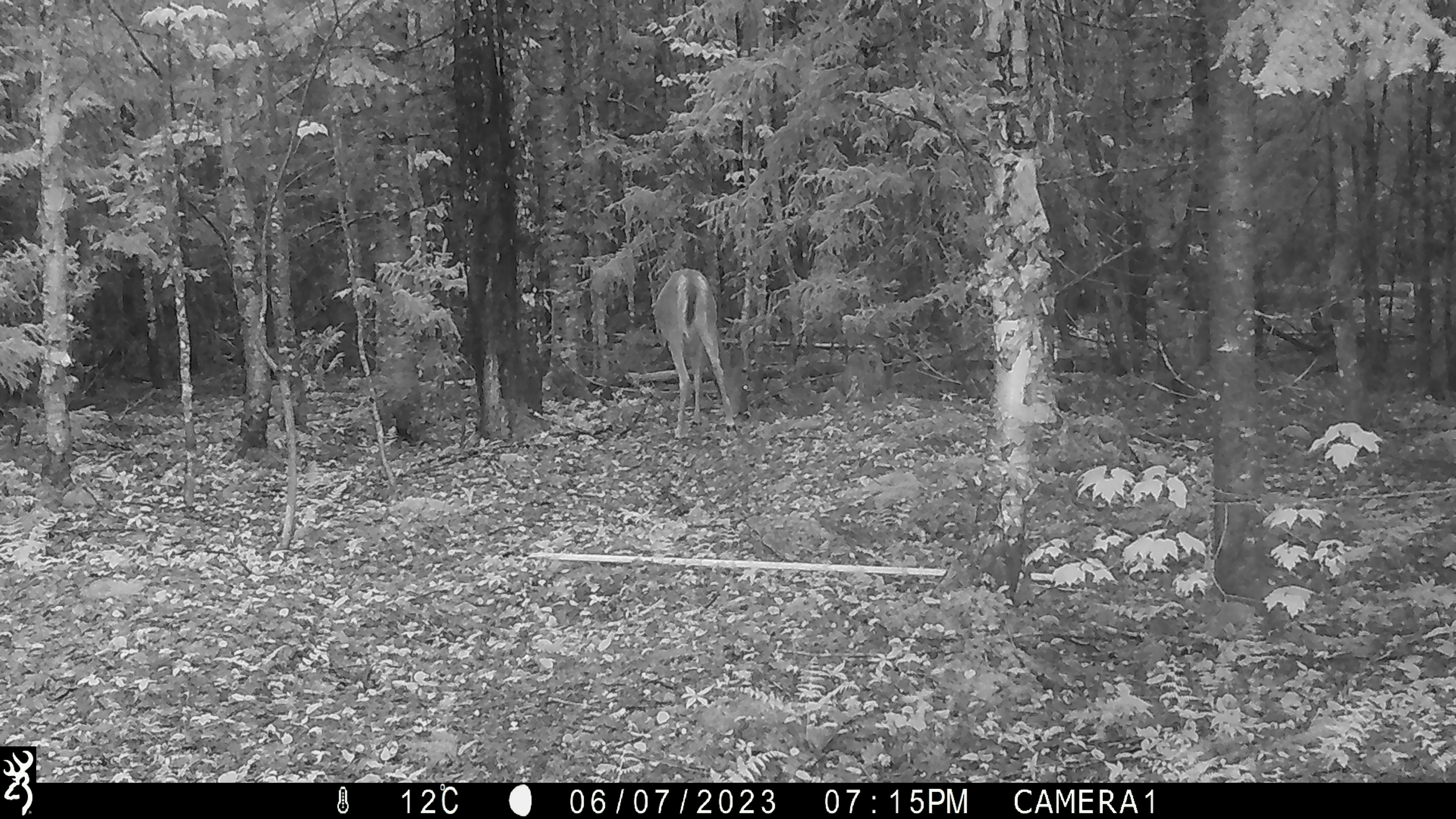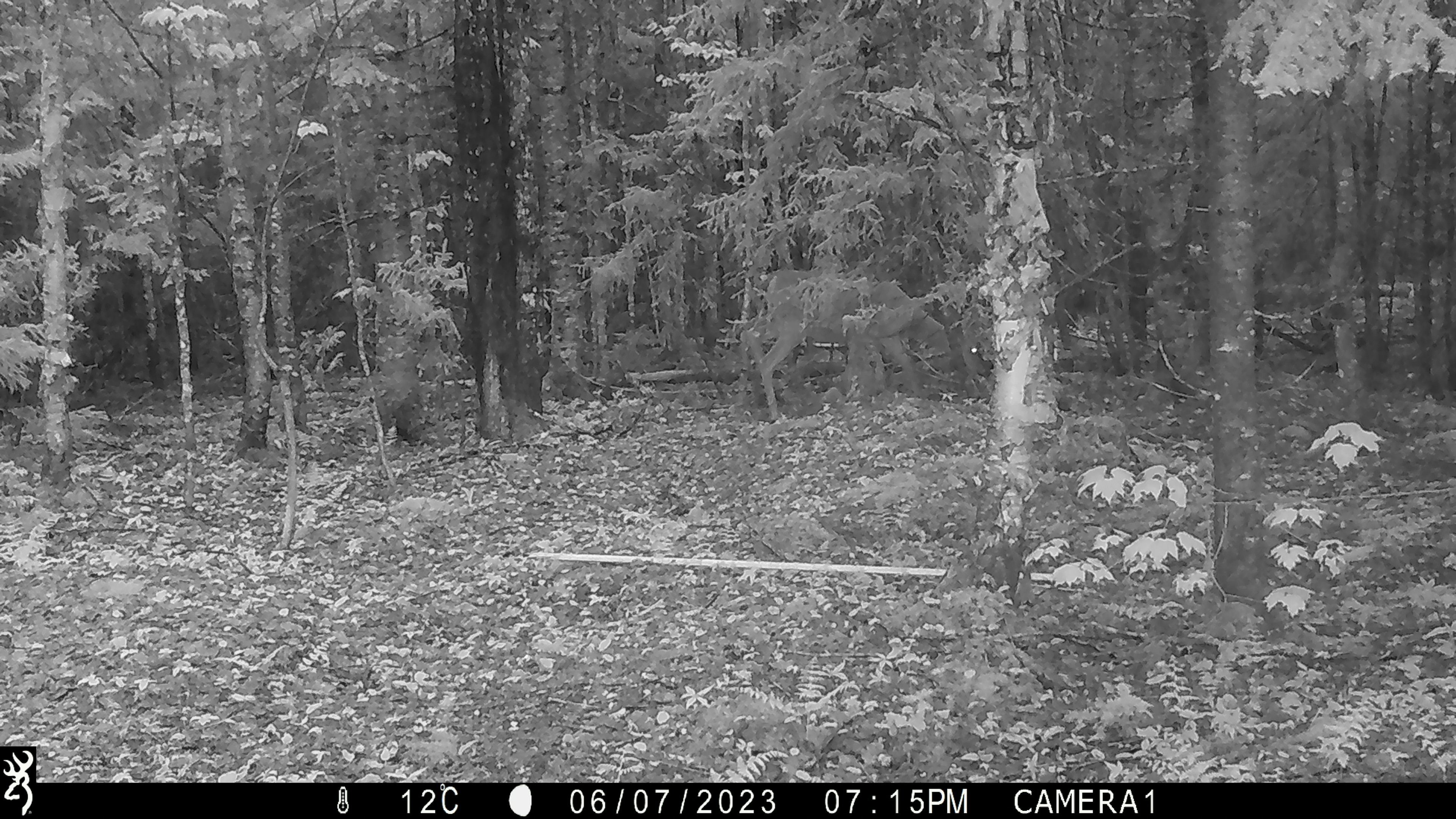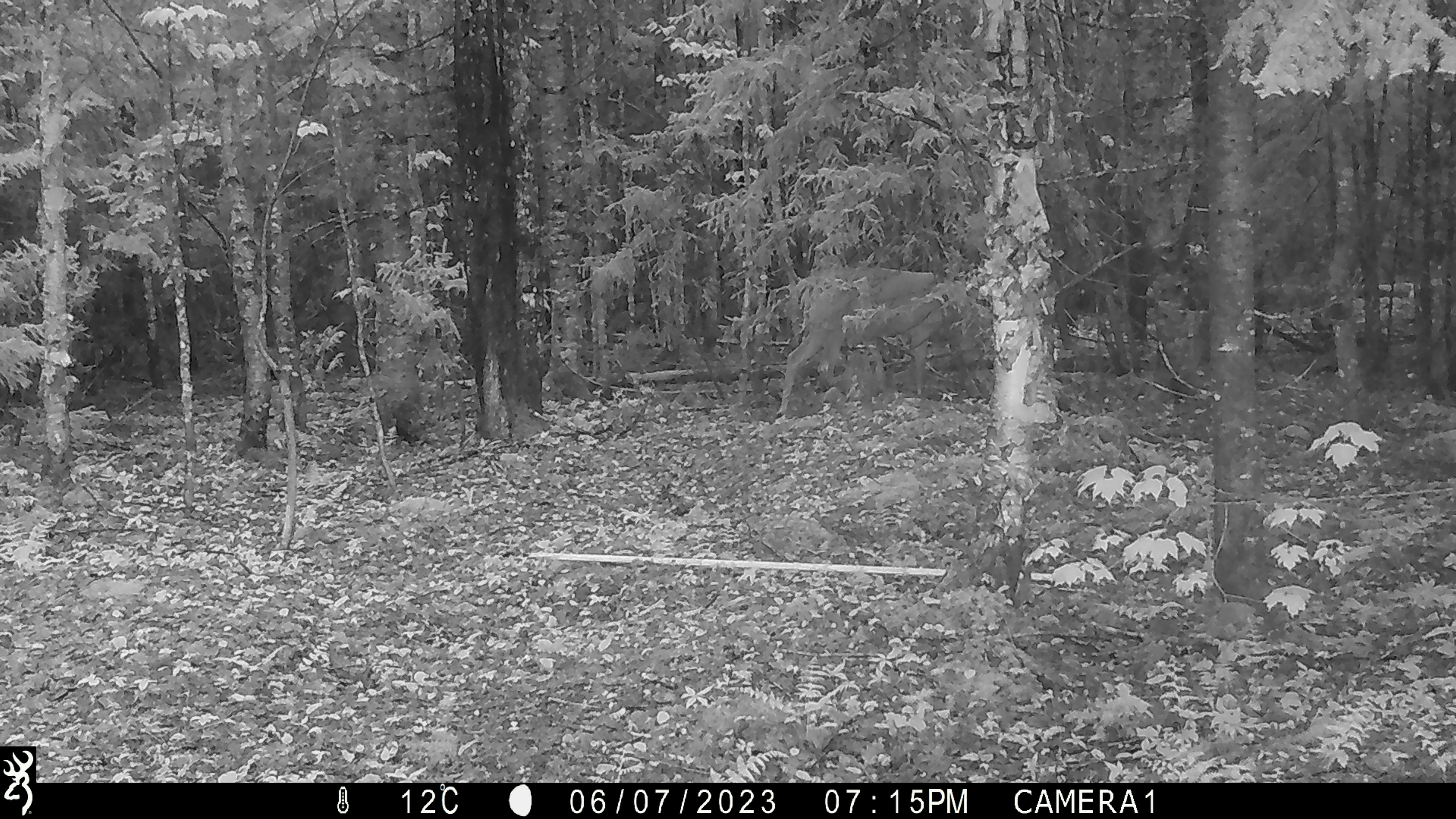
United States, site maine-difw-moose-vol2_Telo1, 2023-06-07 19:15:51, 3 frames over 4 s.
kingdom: Animalia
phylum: Chordata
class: Mammalia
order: Artiodactyla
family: Cervidae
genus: Odocoileus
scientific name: Odocoileus virginianus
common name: white-tailed deer